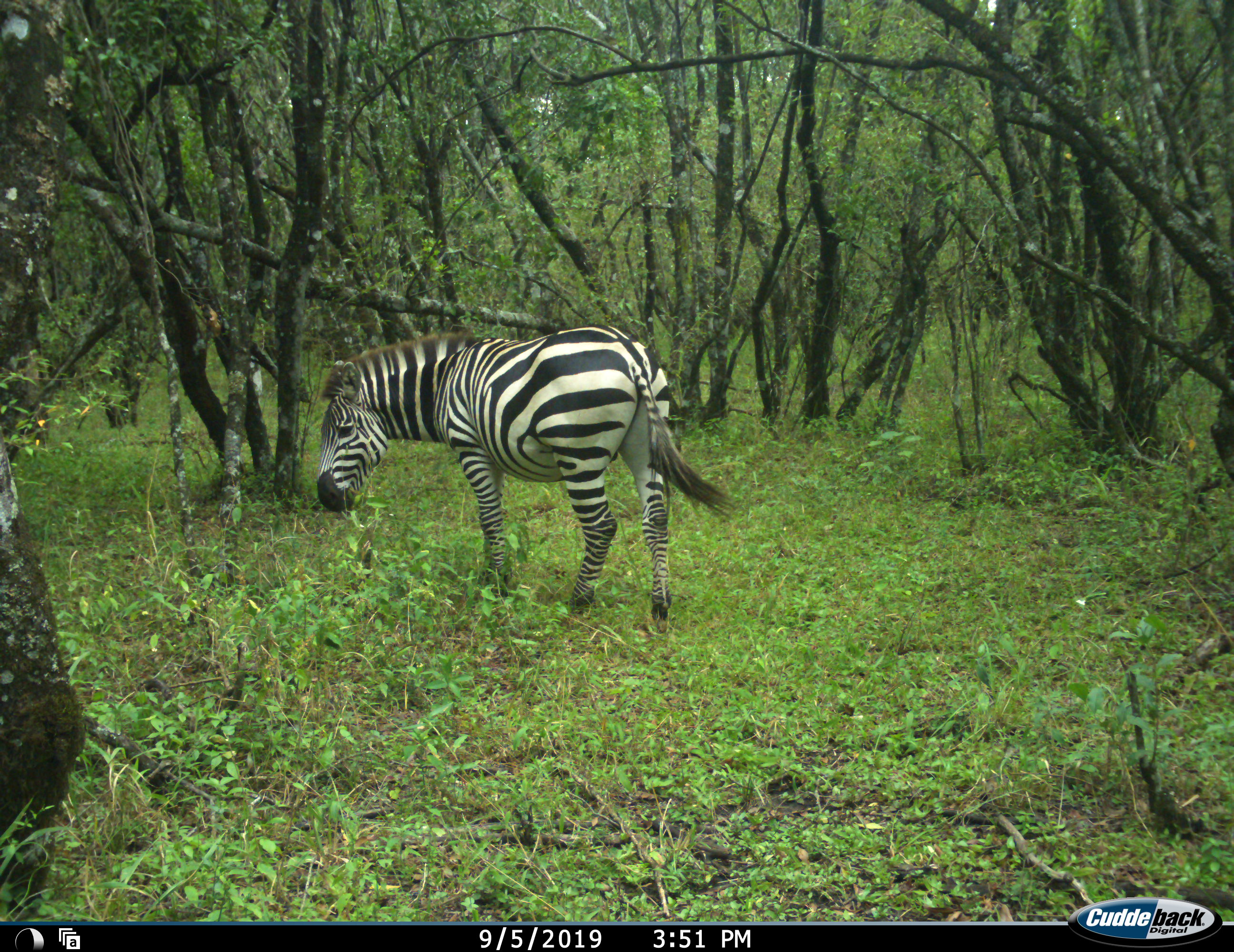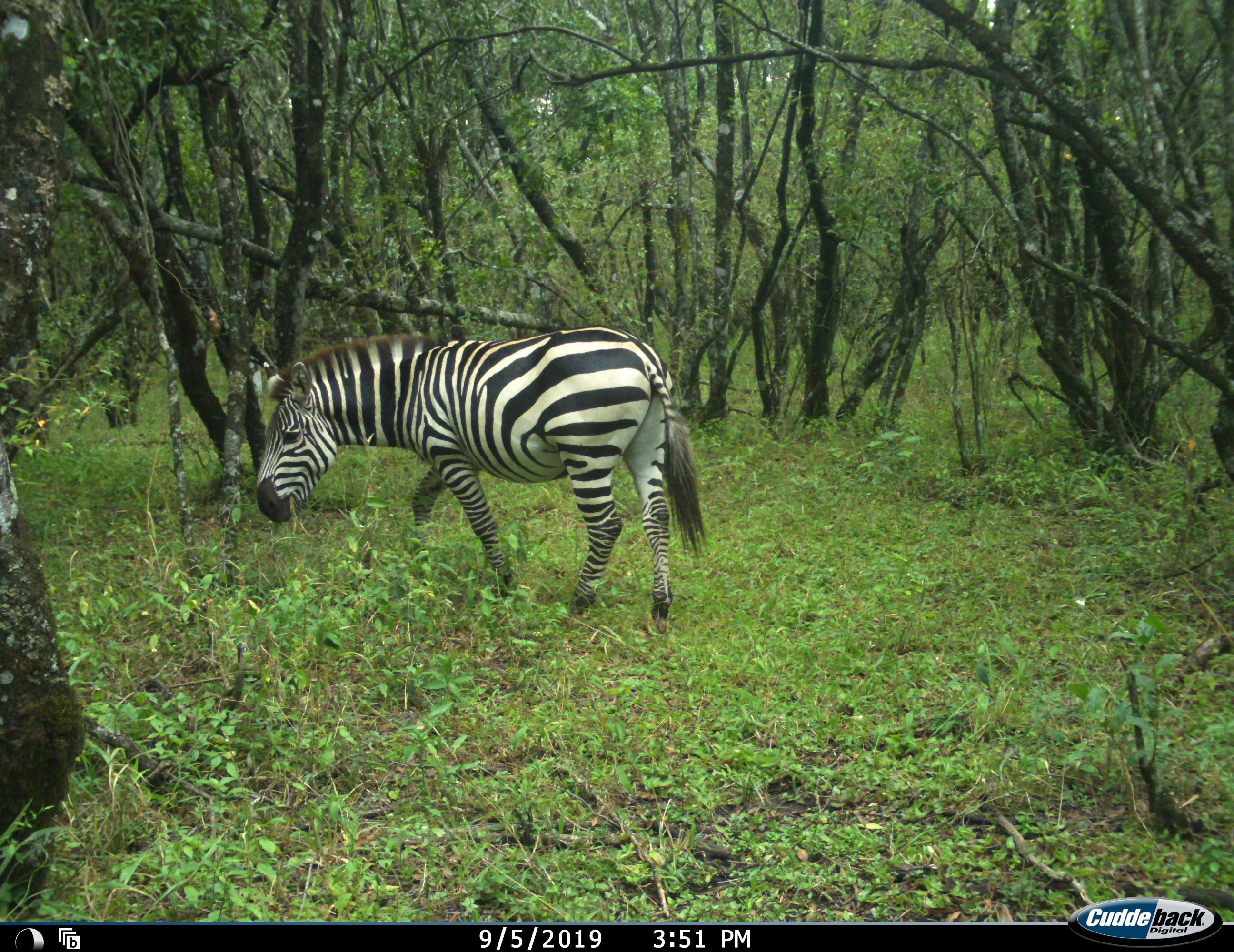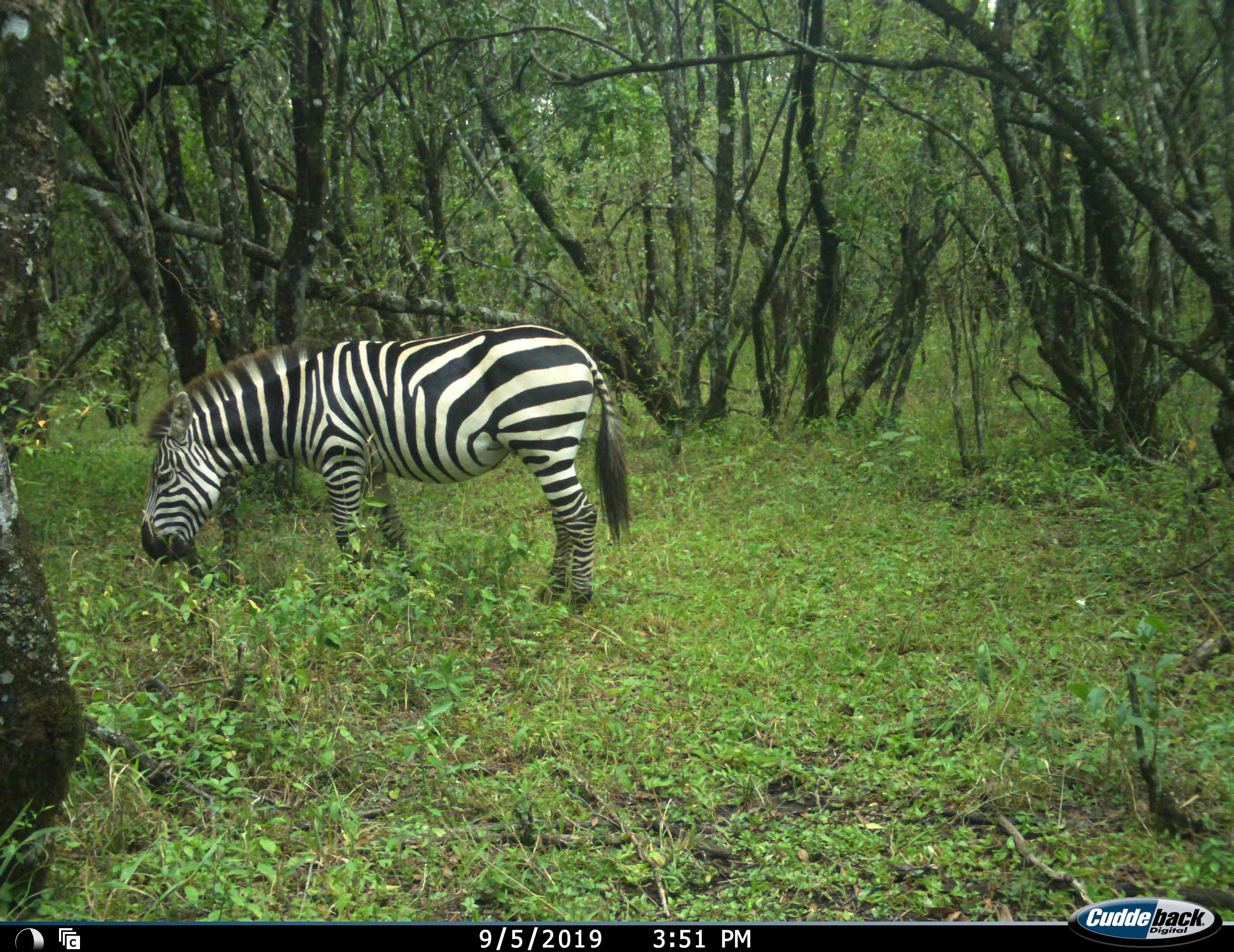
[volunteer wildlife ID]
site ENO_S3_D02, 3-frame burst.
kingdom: Animalia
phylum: Chordata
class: Mammalia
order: Perissodactyla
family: Equidae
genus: Equus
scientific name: Equus quagga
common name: plains zebra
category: zebraplains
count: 1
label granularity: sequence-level